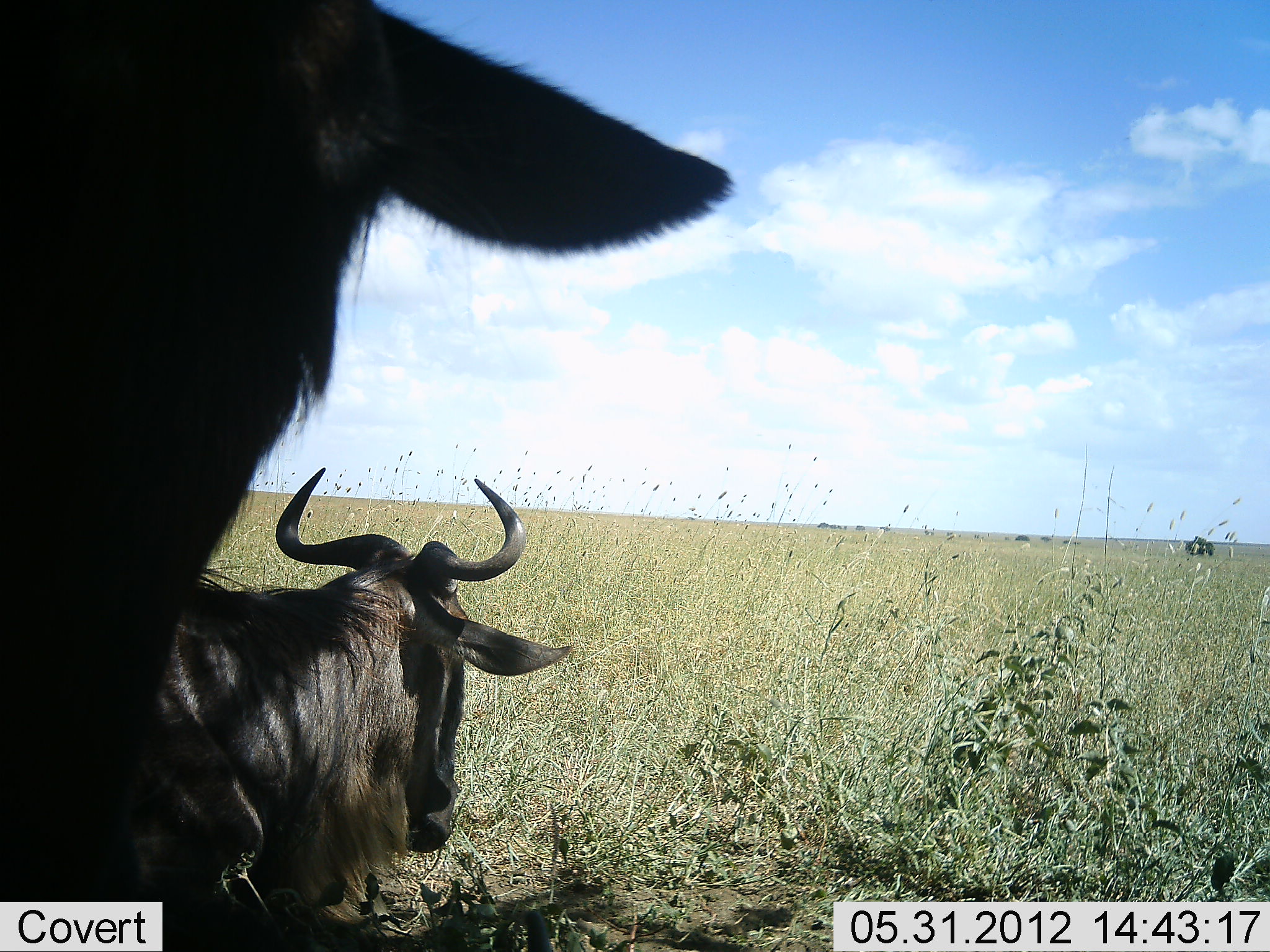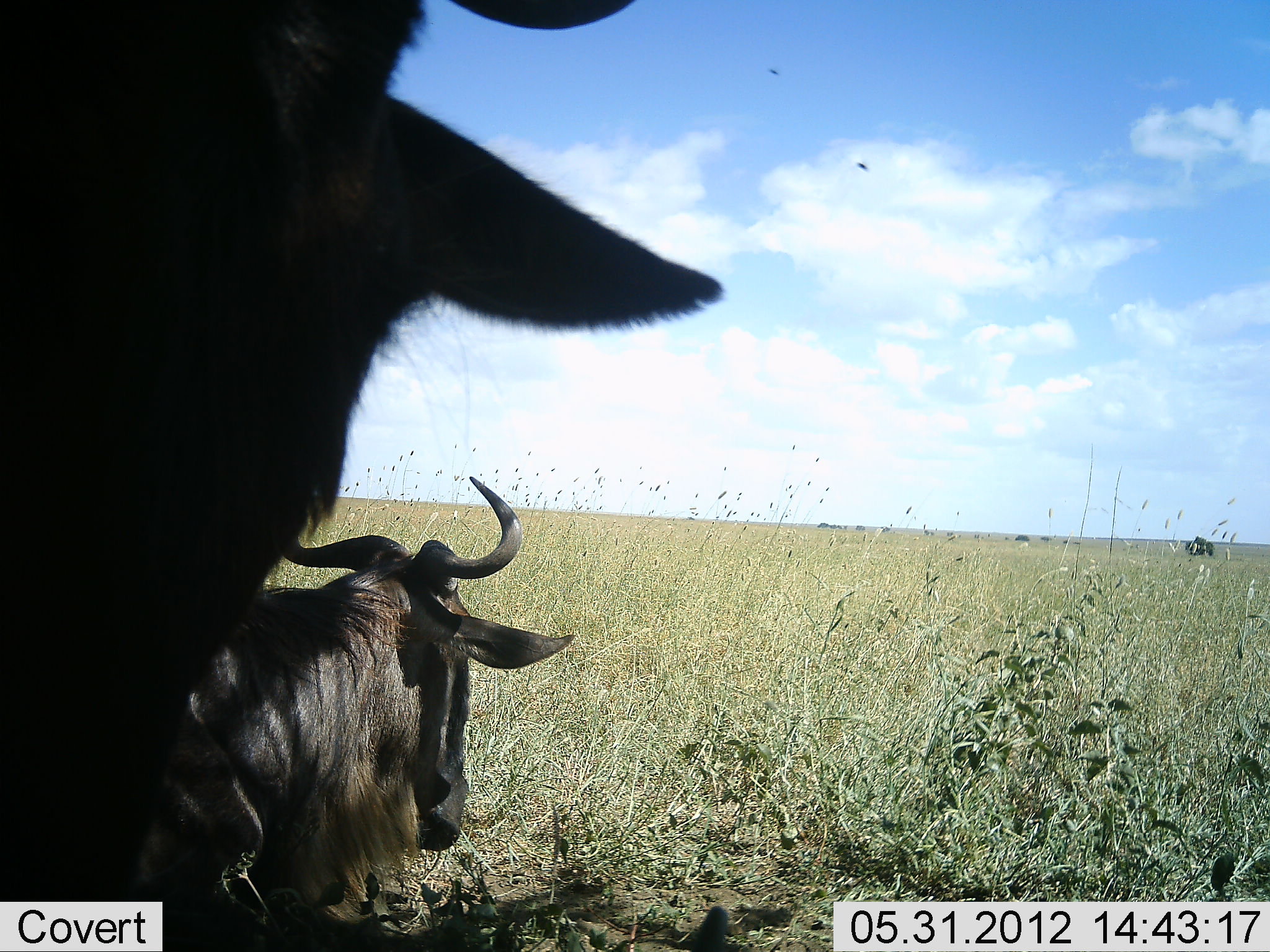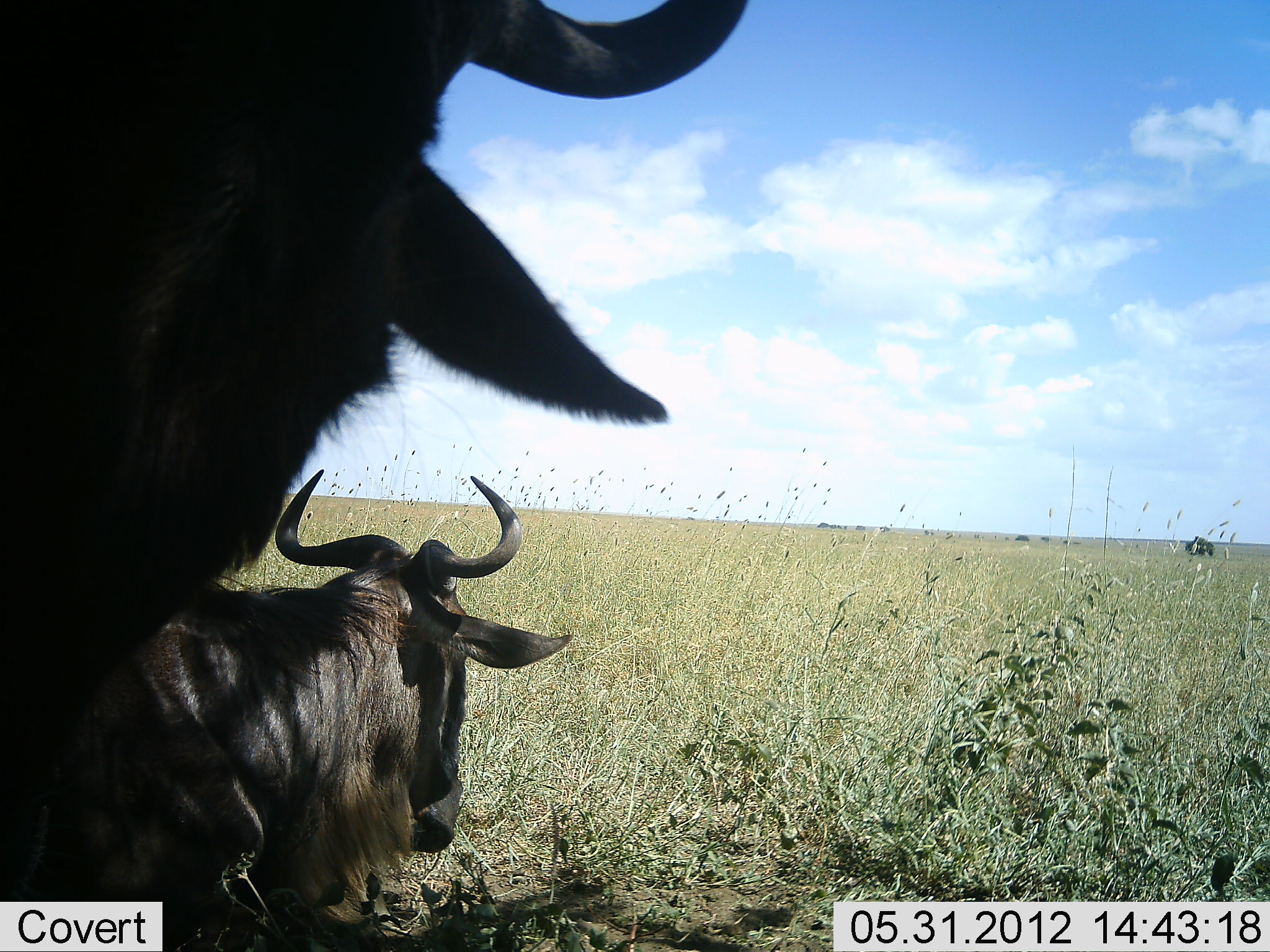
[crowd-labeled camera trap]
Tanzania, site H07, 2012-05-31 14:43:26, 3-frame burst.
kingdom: Animalia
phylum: Chordata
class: Mammalia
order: Artiodactyla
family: Bovidae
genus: Connochaetes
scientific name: Connochaetes taurinus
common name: blue wildebeest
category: wildebeest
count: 2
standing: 60%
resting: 70%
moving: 10%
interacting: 0%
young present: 0%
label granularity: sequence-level